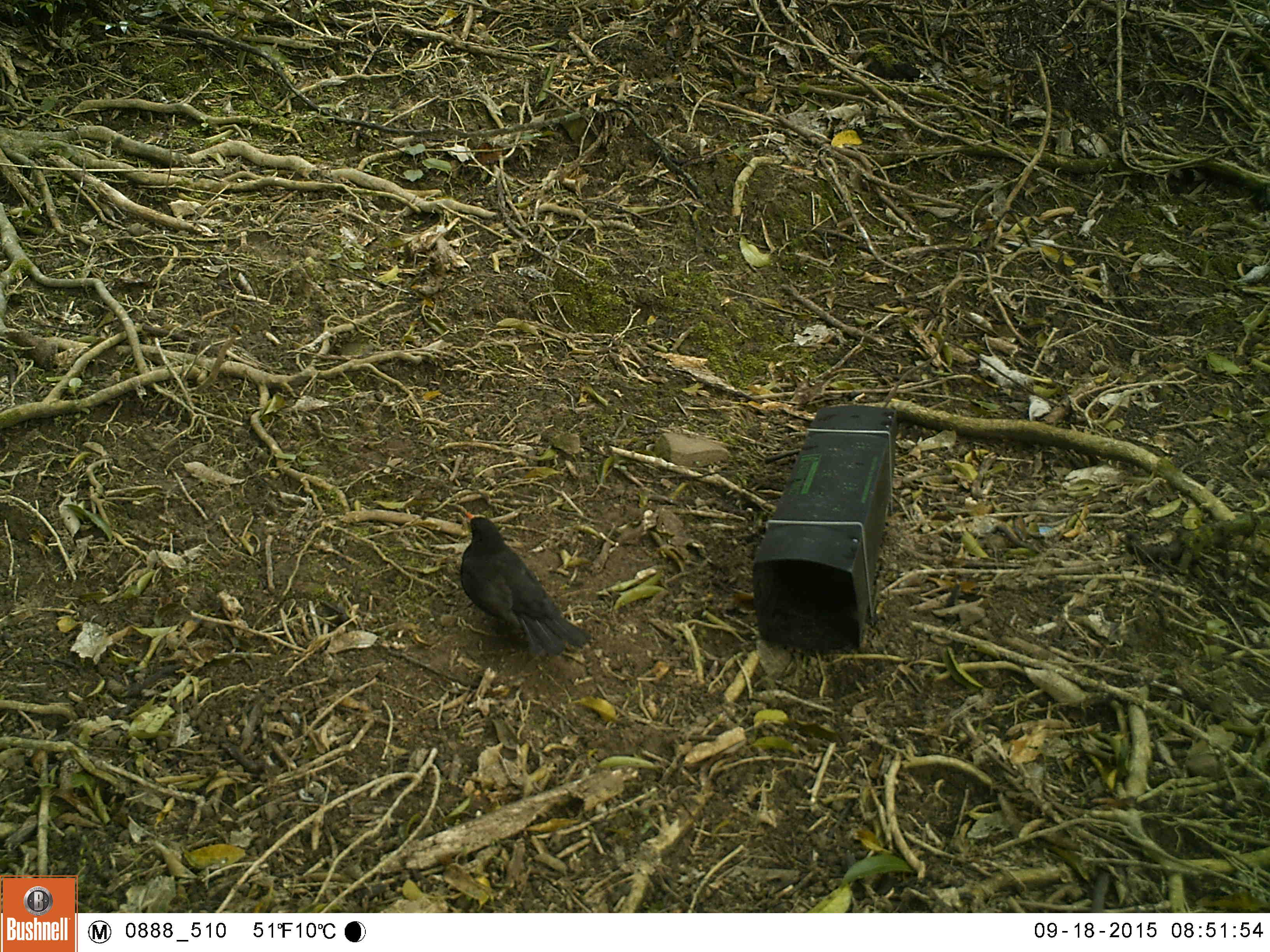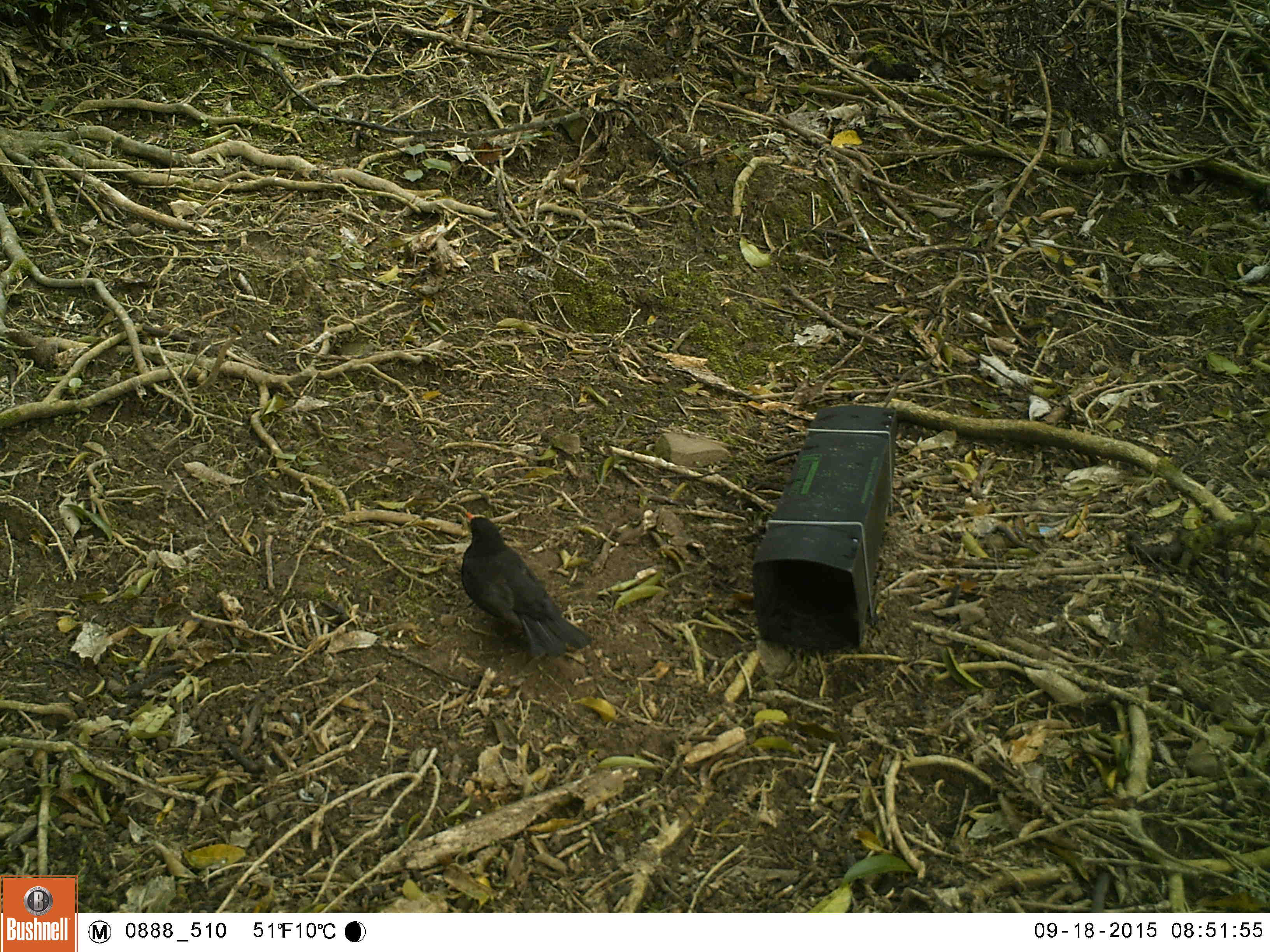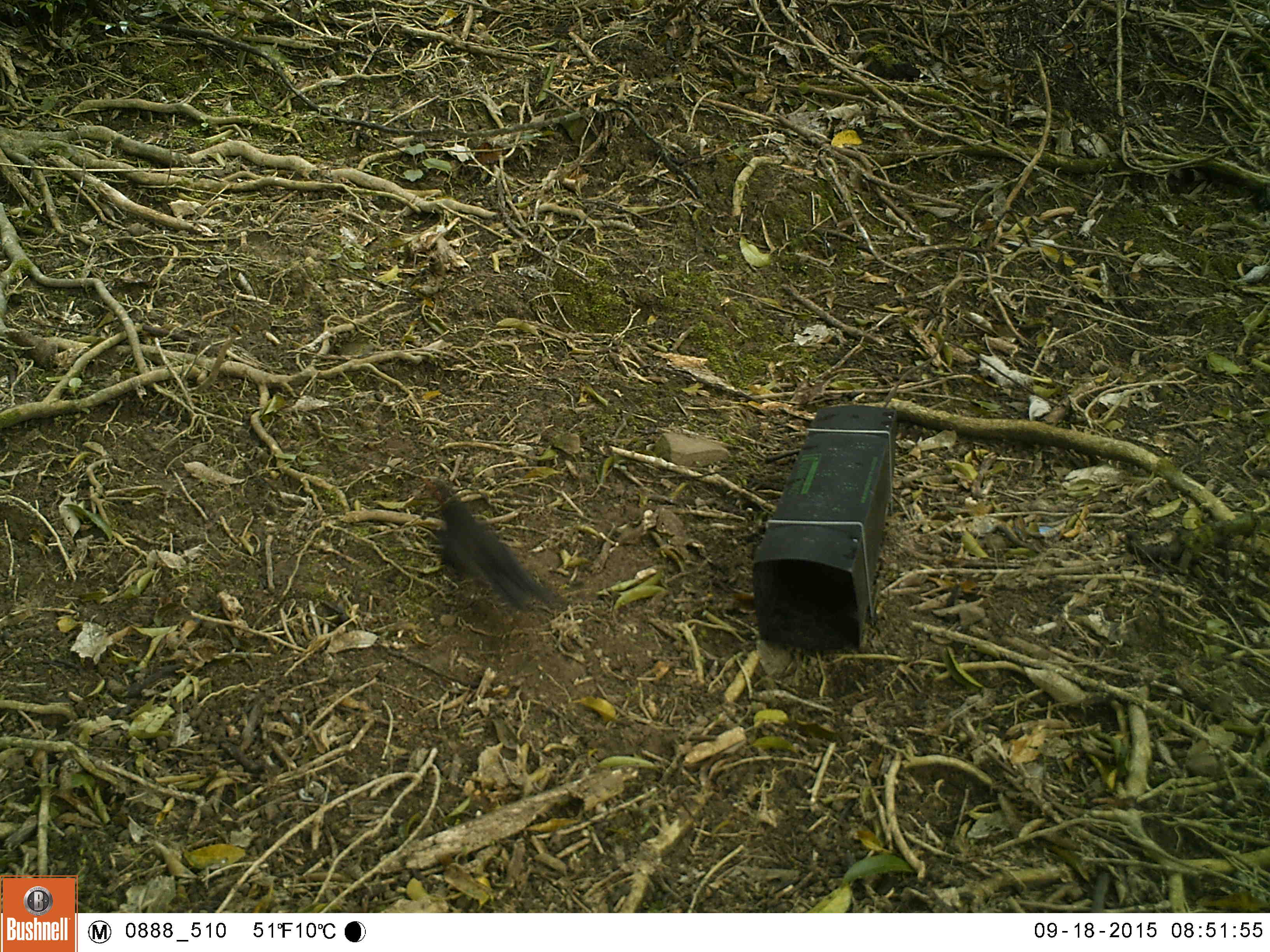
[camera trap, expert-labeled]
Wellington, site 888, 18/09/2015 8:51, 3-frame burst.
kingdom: Animalia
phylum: Chordata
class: Aves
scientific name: Aves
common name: bird